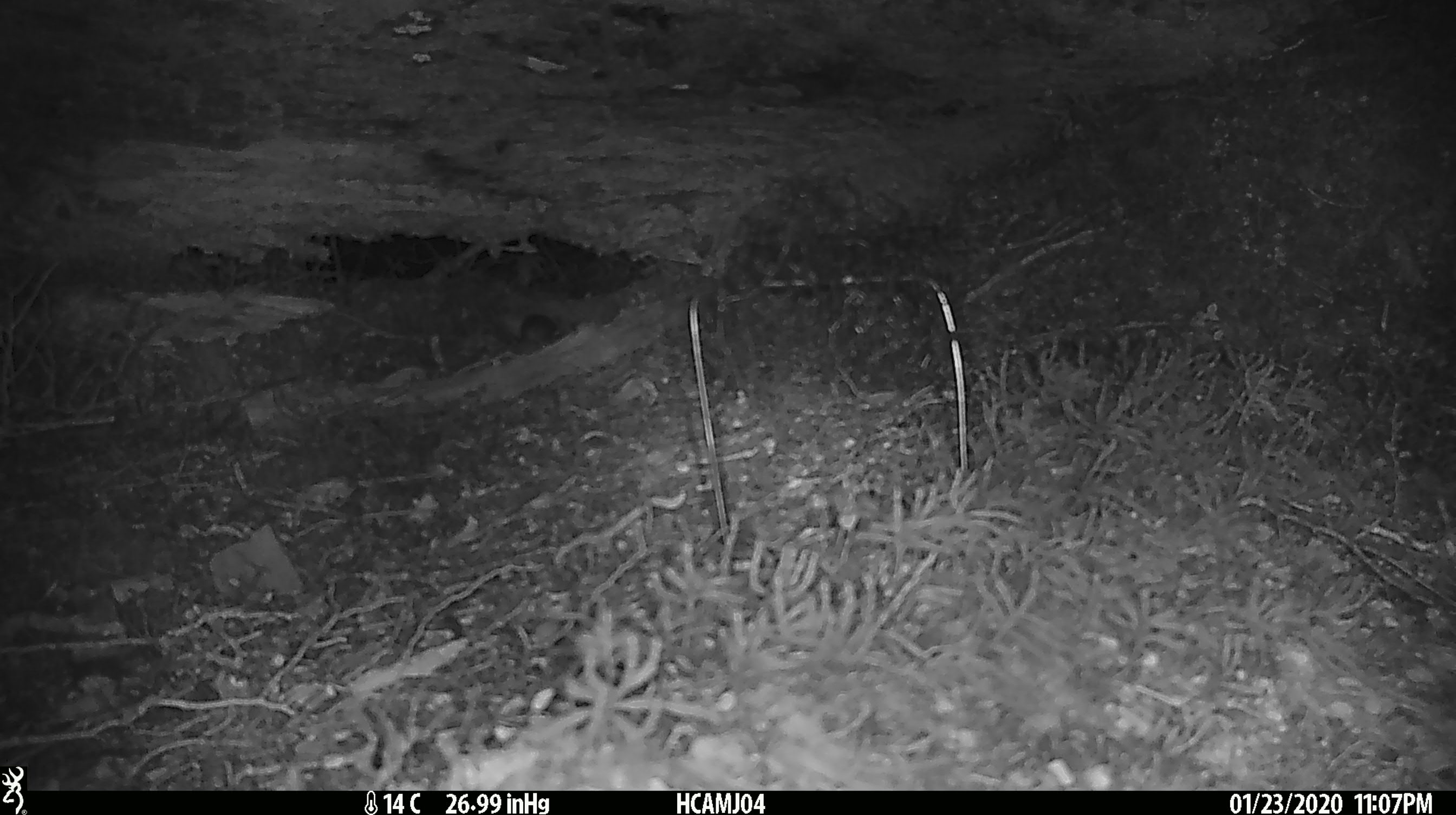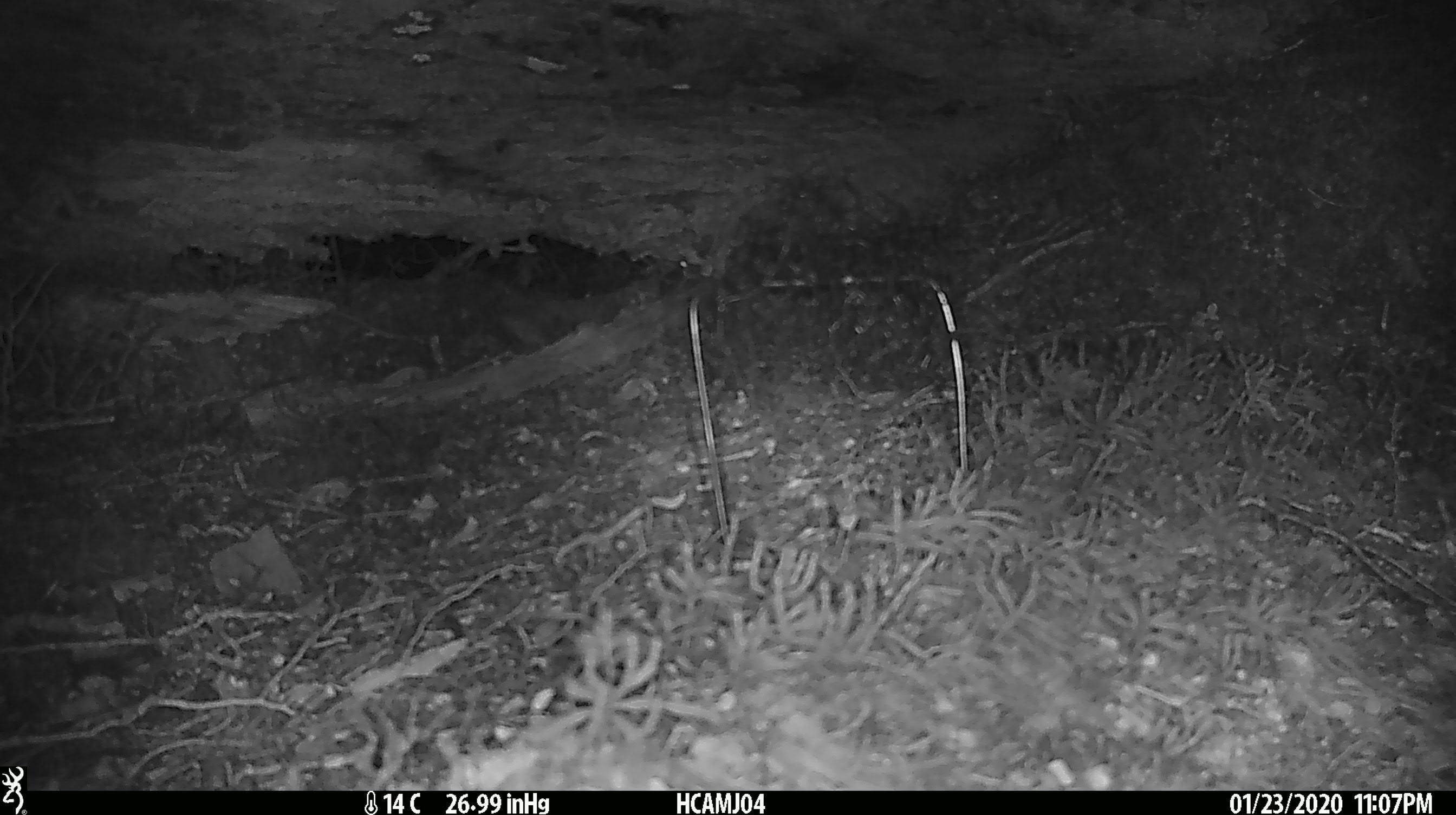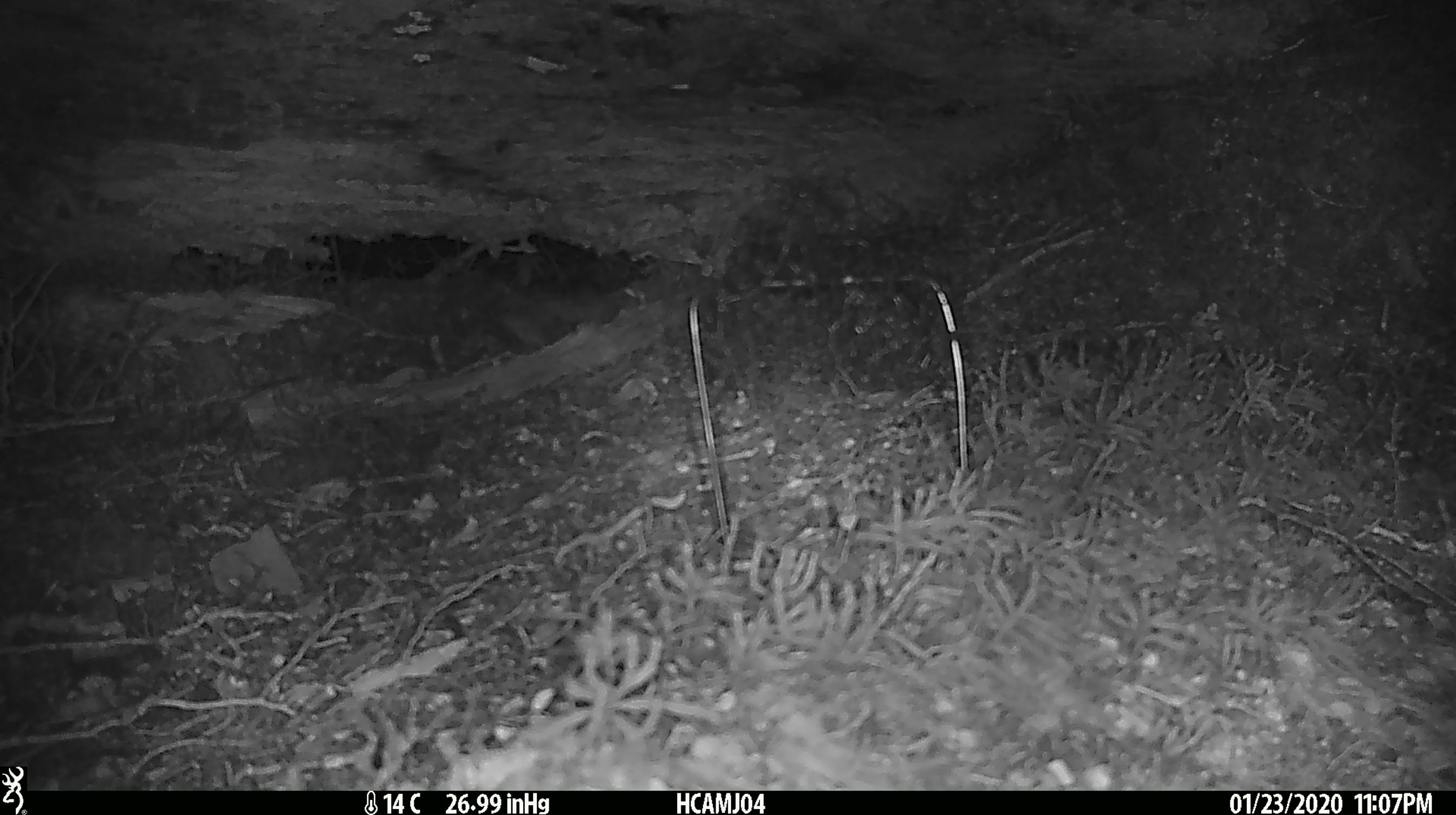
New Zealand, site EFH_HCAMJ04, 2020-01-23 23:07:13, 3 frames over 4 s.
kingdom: Animalia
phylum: Chordata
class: Mammalia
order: Rodentia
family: Muridae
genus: Mus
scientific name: Mus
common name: mouse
Mouse (Mus).